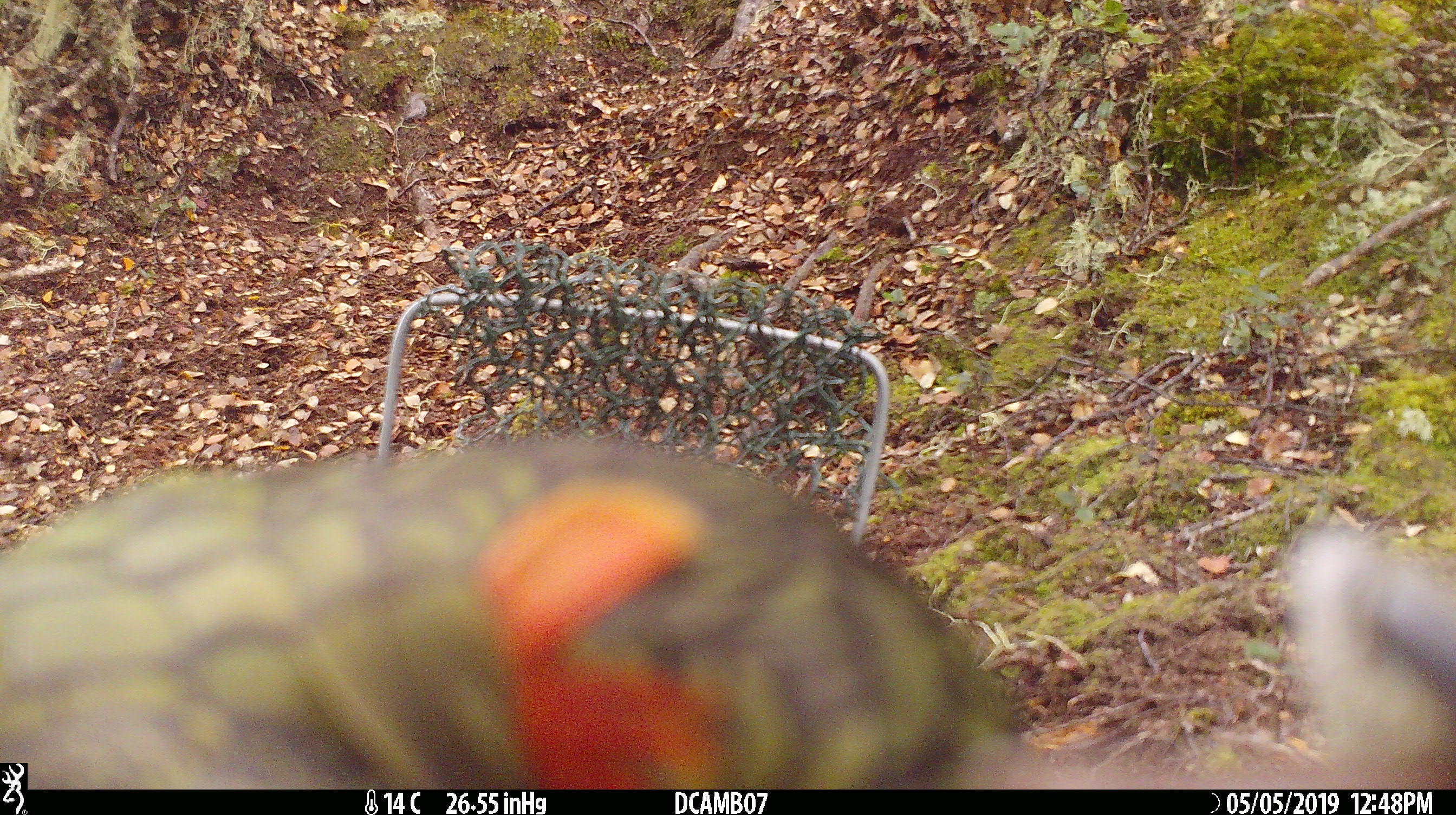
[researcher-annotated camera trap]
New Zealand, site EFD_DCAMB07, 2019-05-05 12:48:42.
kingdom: Animalia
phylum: Chordata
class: Aves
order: Psittaciformes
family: Strigopidae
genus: Nestor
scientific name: Nestor notabilis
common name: kea